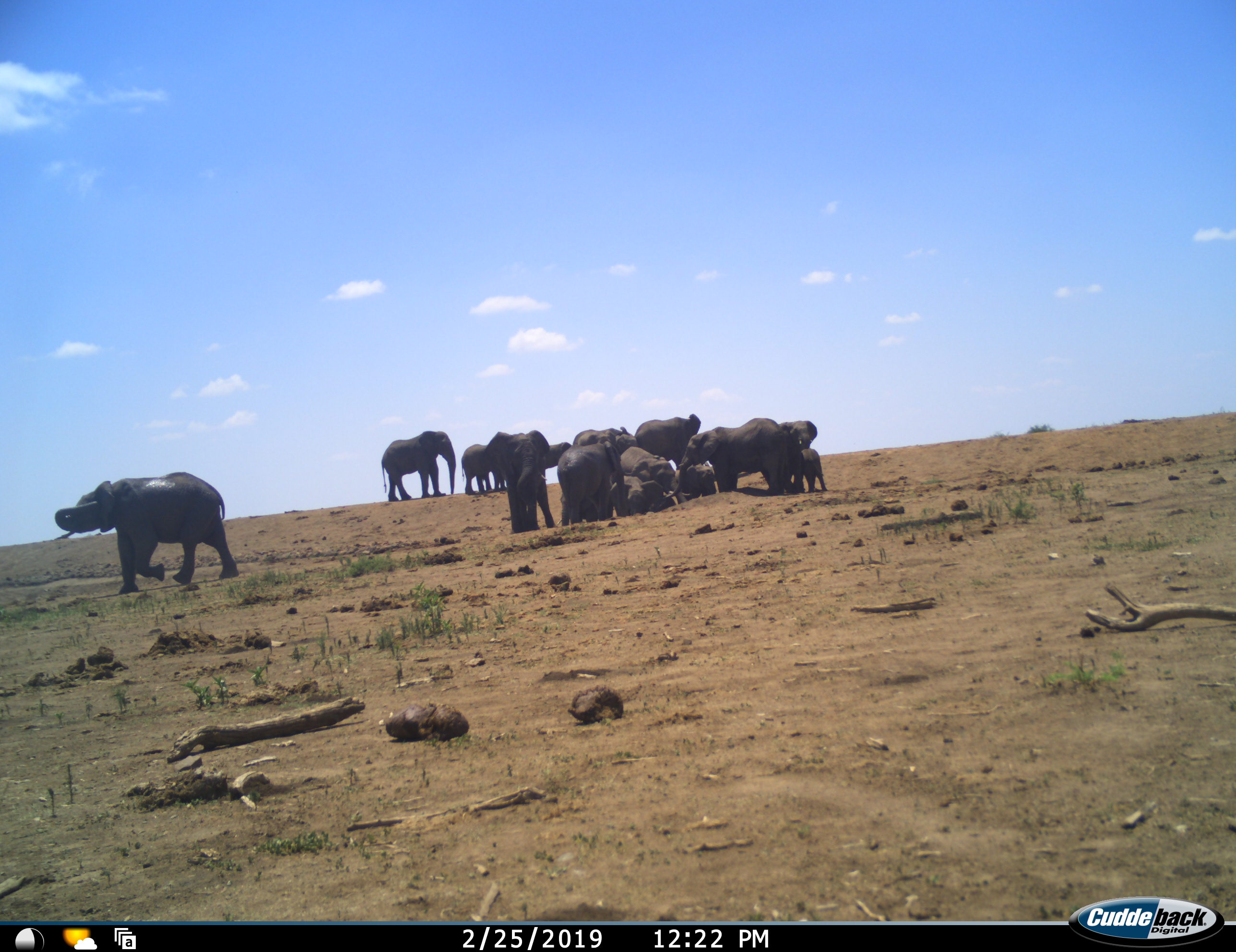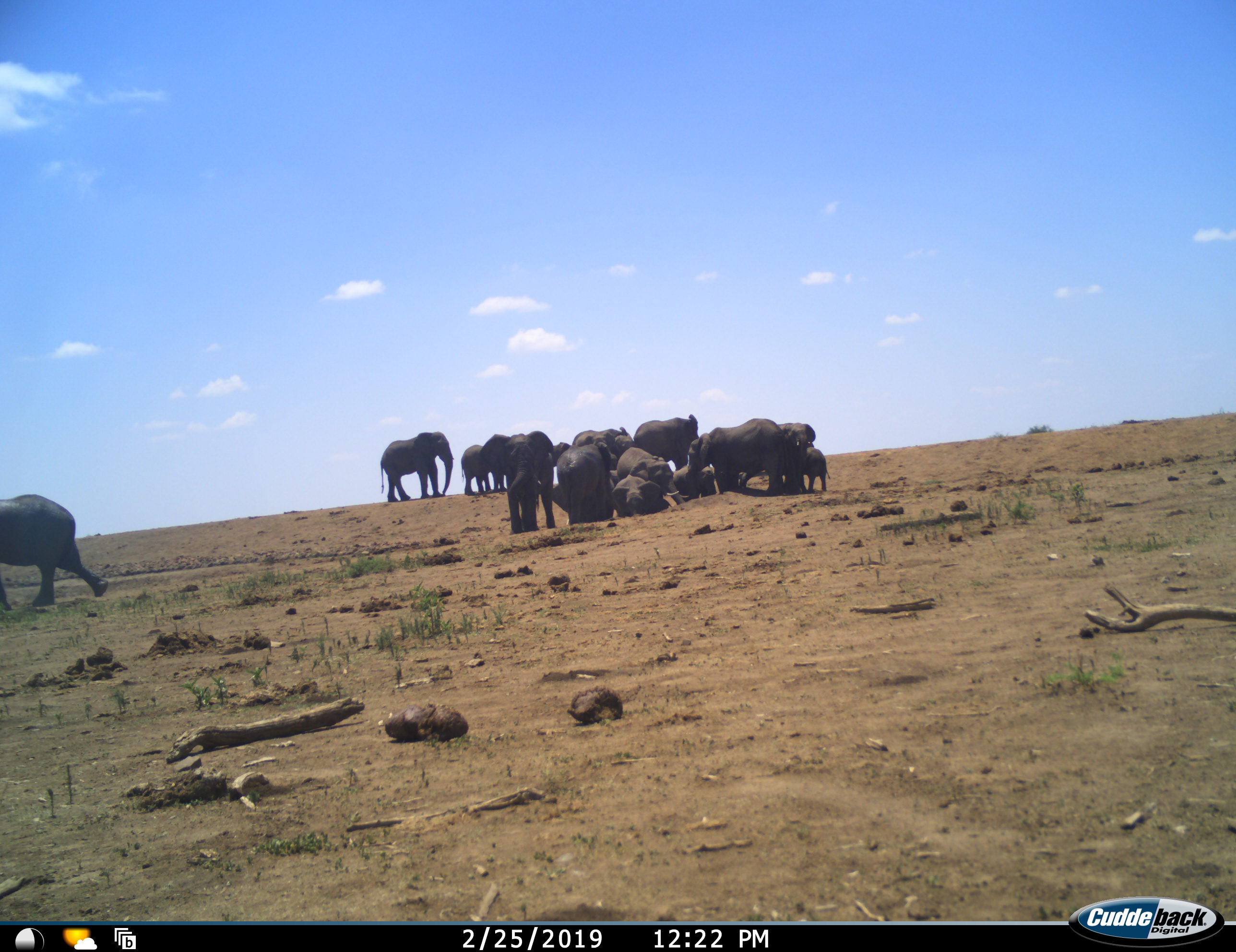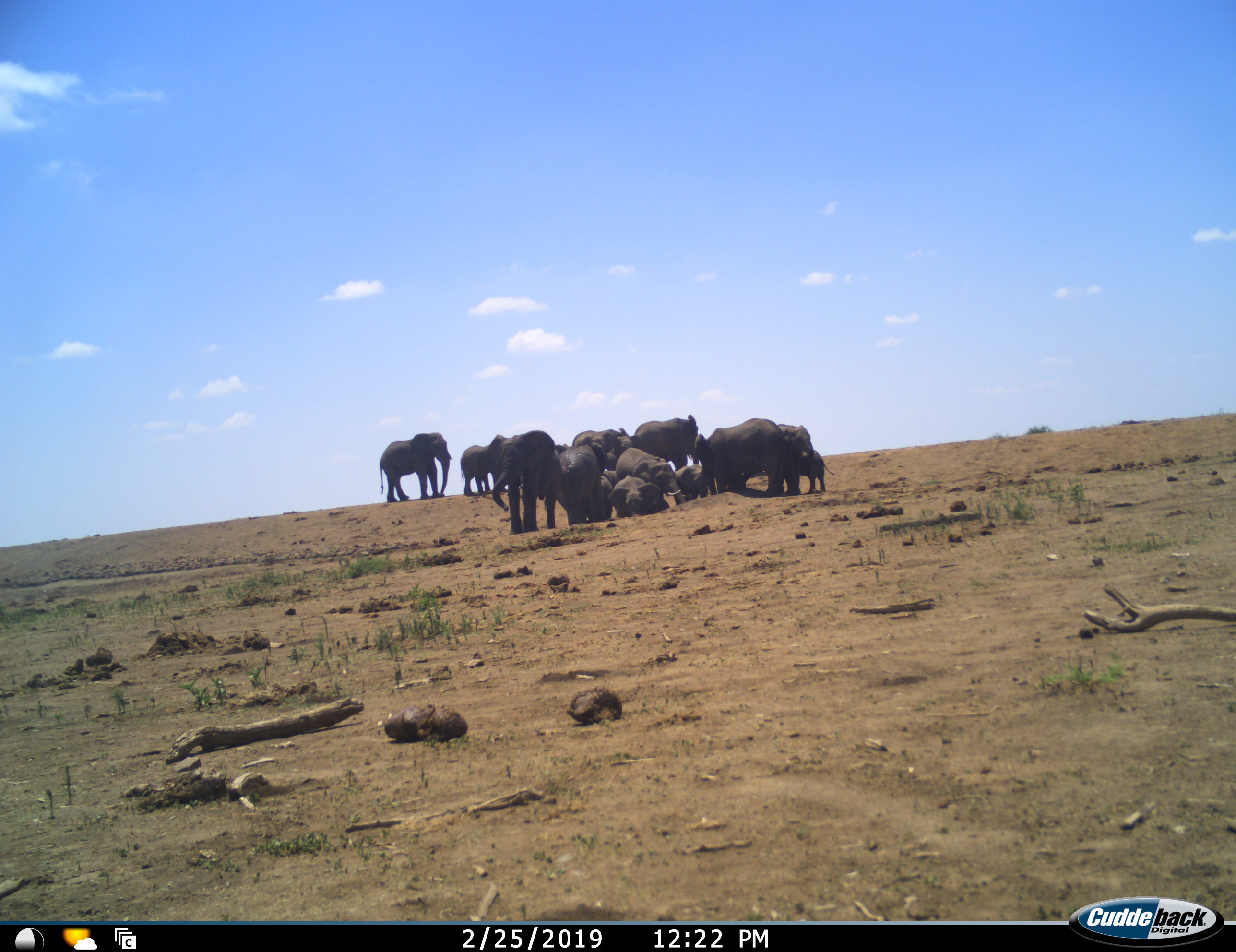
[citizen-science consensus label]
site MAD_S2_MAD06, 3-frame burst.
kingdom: Animalia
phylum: Chordata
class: Mammalia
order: Proboscidea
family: Elephantidae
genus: Loxodonta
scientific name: Loxodonta africana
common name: african bush elephant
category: elephant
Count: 11-50.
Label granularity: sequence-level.